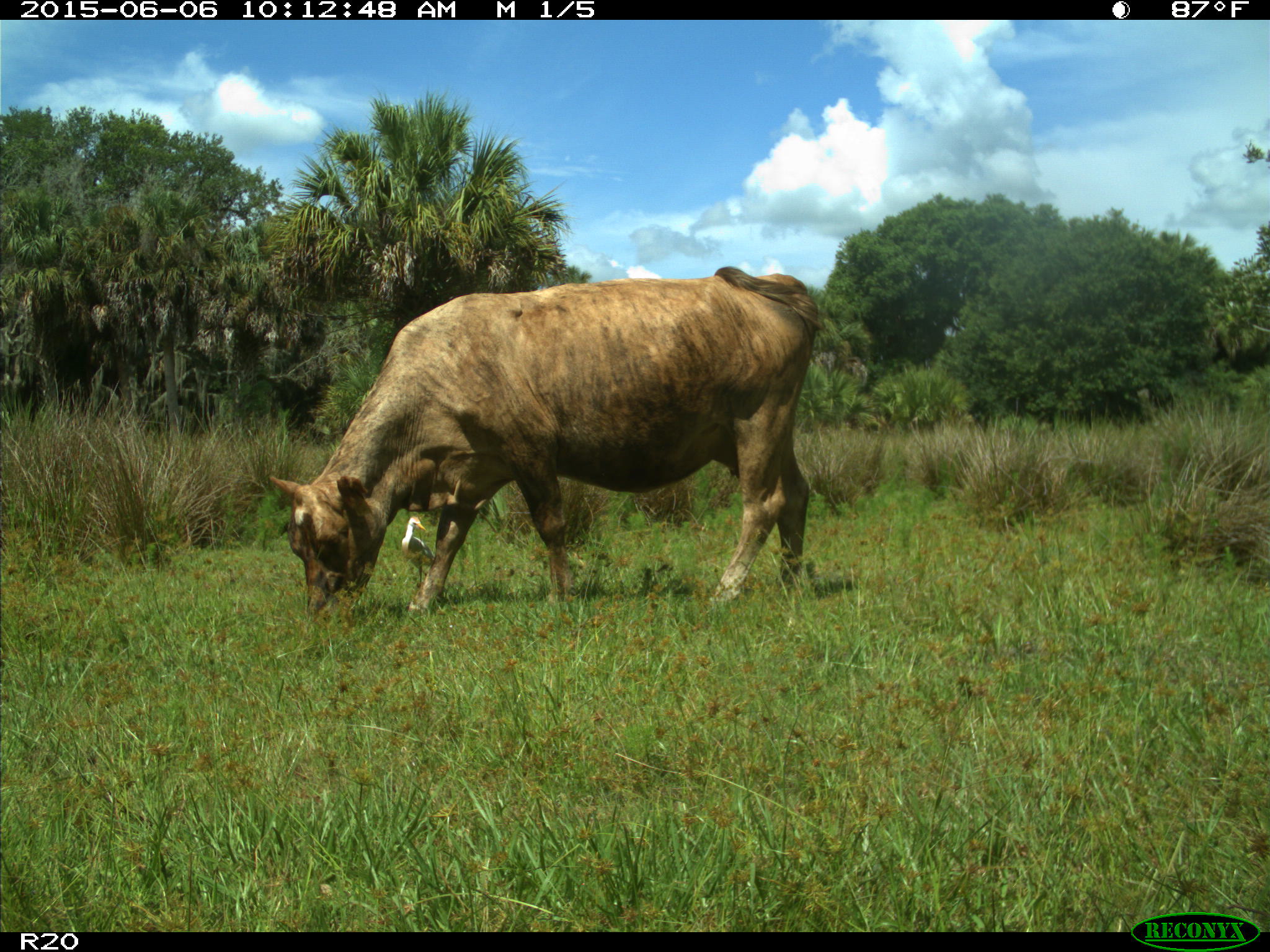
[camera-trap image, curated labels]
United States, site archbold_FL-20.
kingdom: Animalia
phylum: Chordata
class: Mammalia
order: Artiodactyla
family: Bovidae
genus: Bos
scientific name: Bos taurus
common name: domestic cow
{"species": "Bos taurus (domestic cow)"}